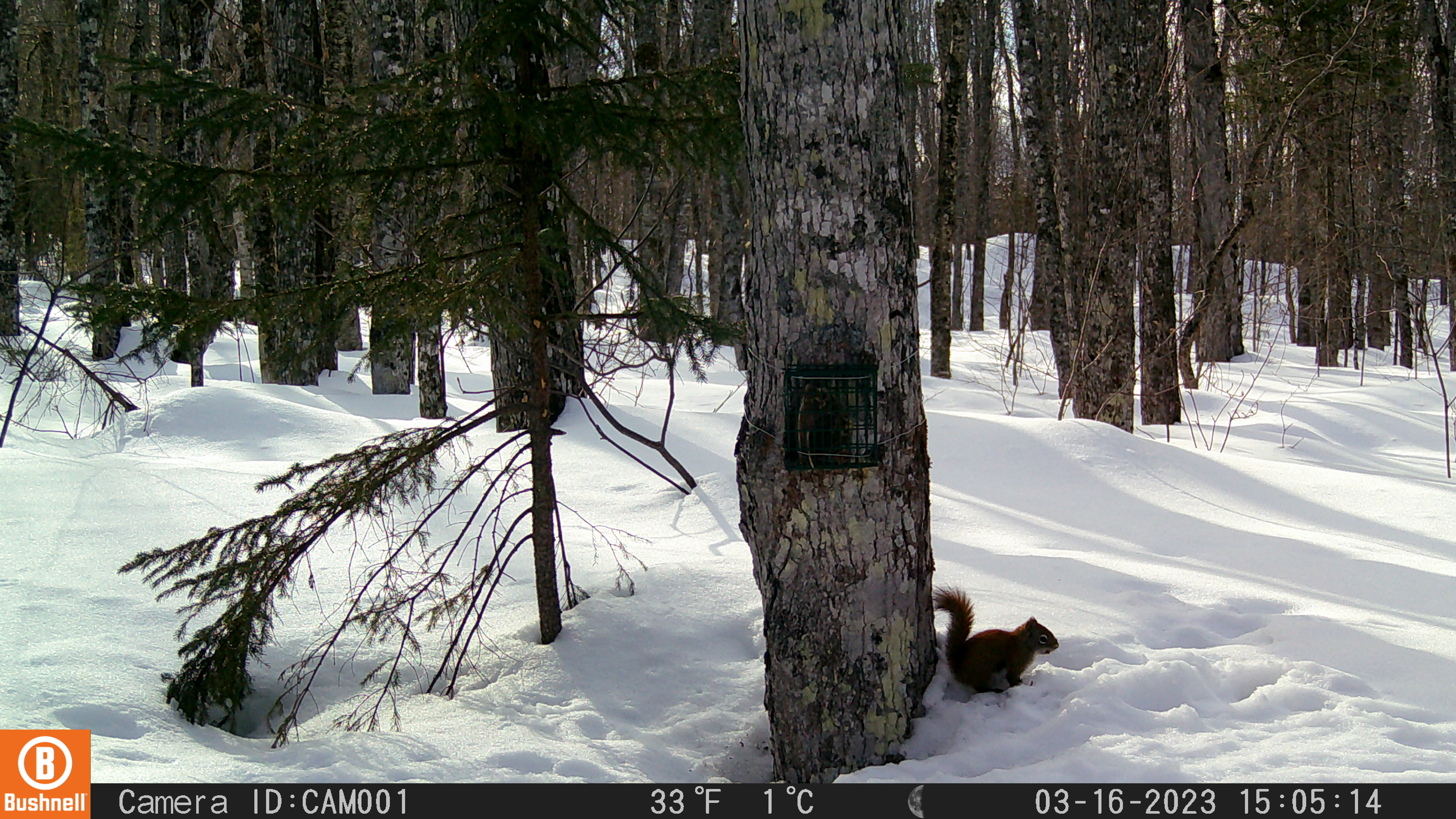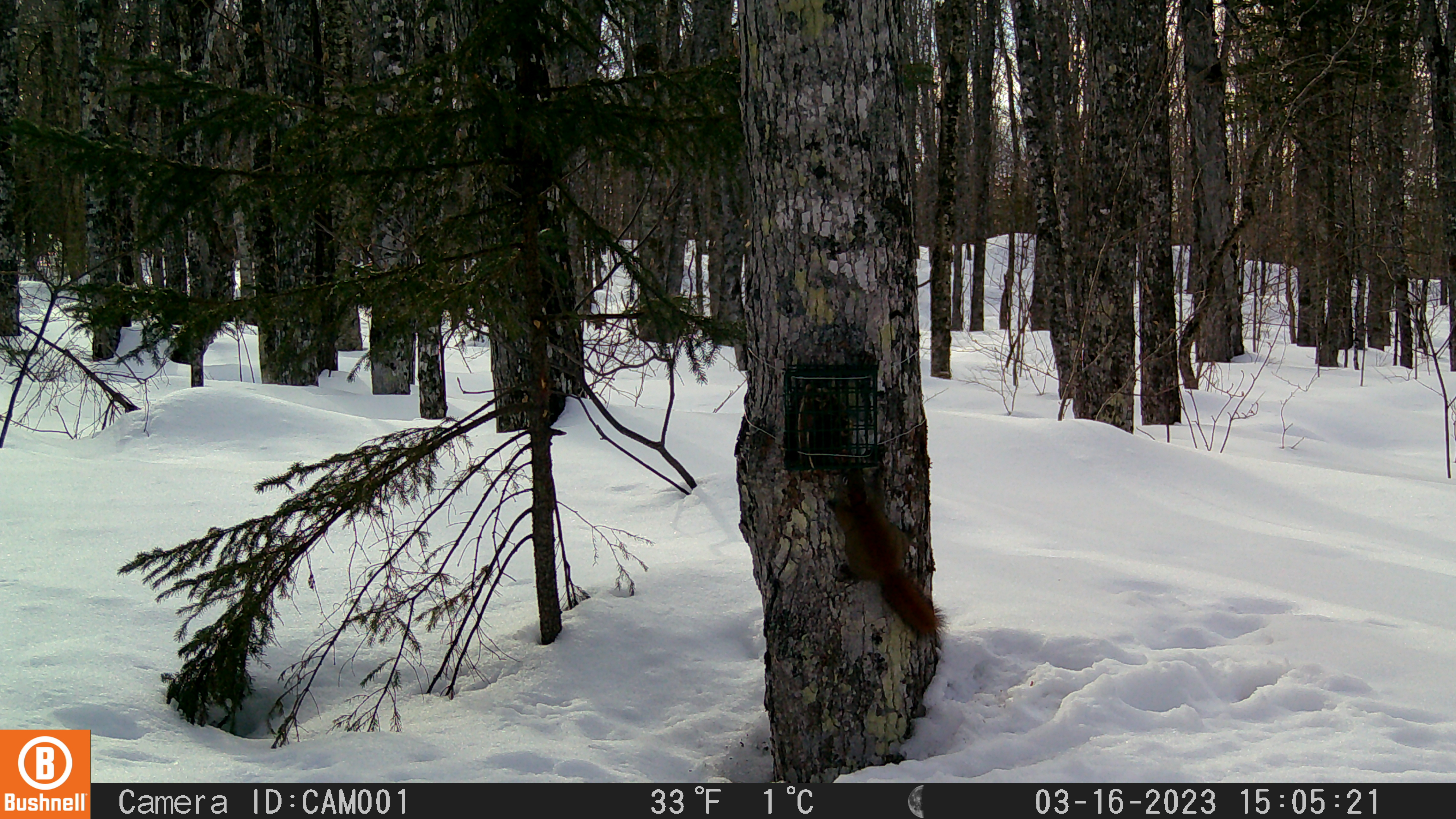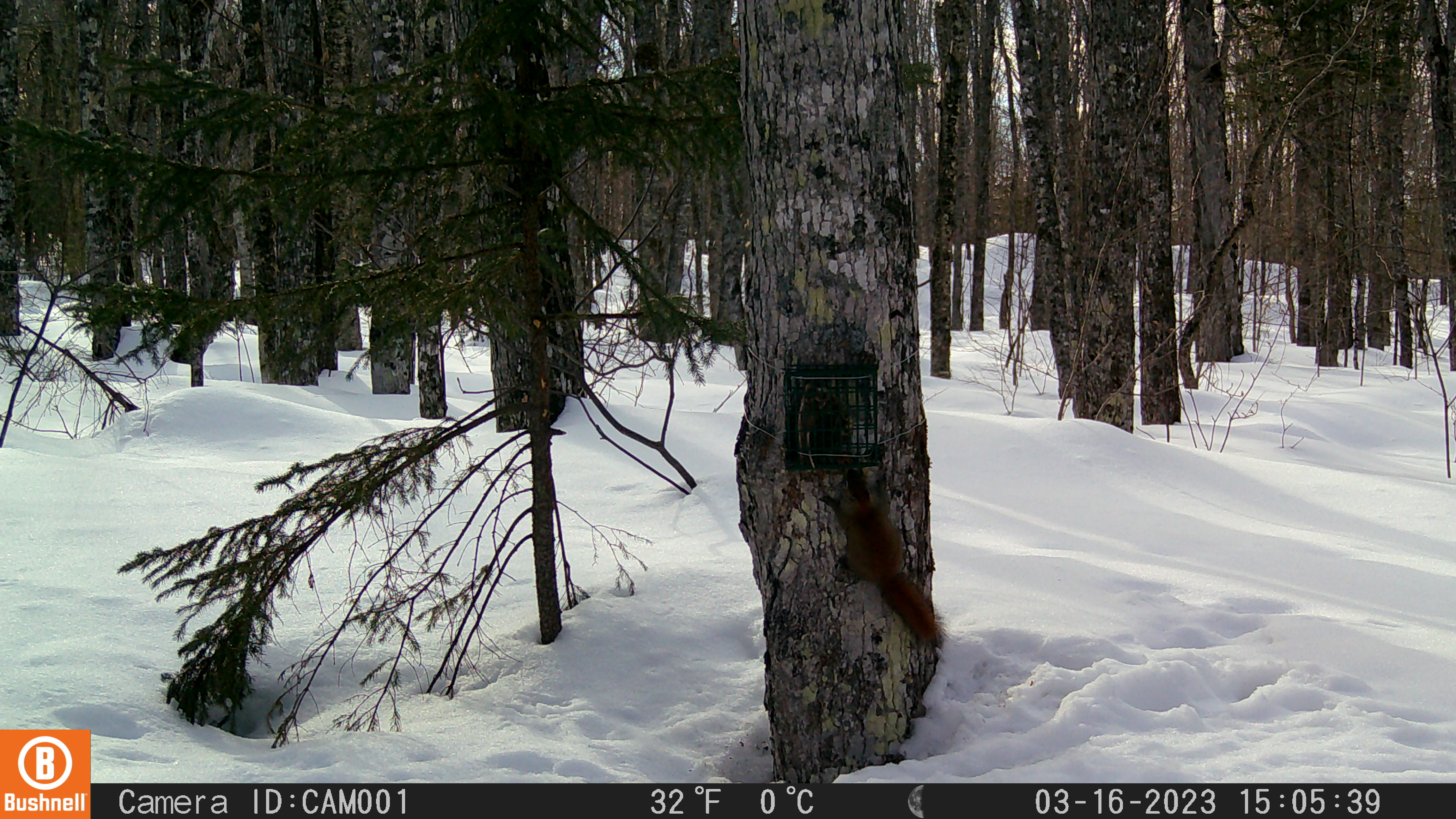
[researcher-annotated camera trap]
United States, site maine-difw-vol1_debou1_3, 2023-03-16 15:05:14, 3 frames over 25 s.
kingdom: Animalia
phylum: Chordata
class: Mammalia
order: Rodentia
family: Sciuridae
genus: Tamiasciurus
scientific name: Tamiasciurus hudsonicus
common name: red squirrel